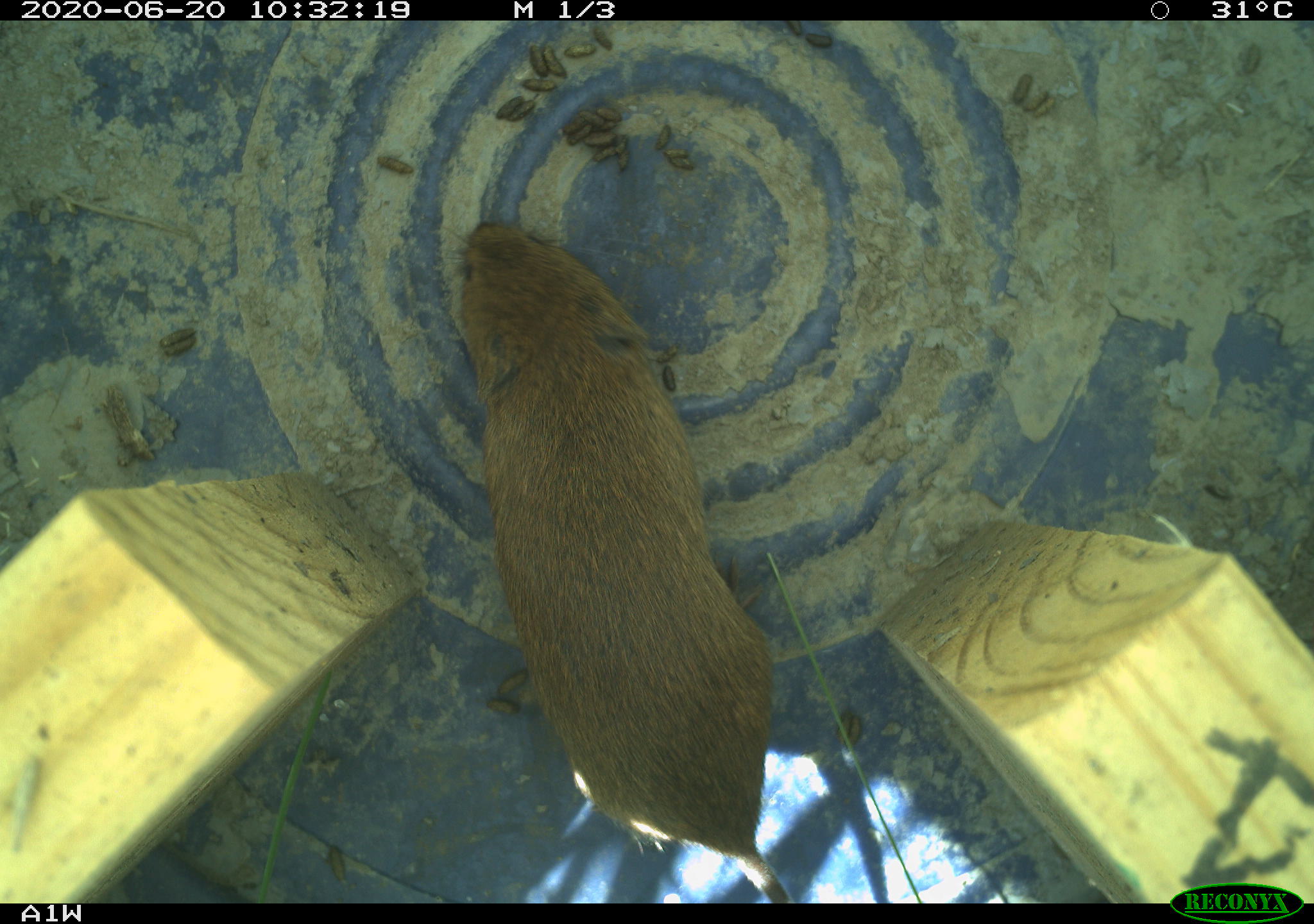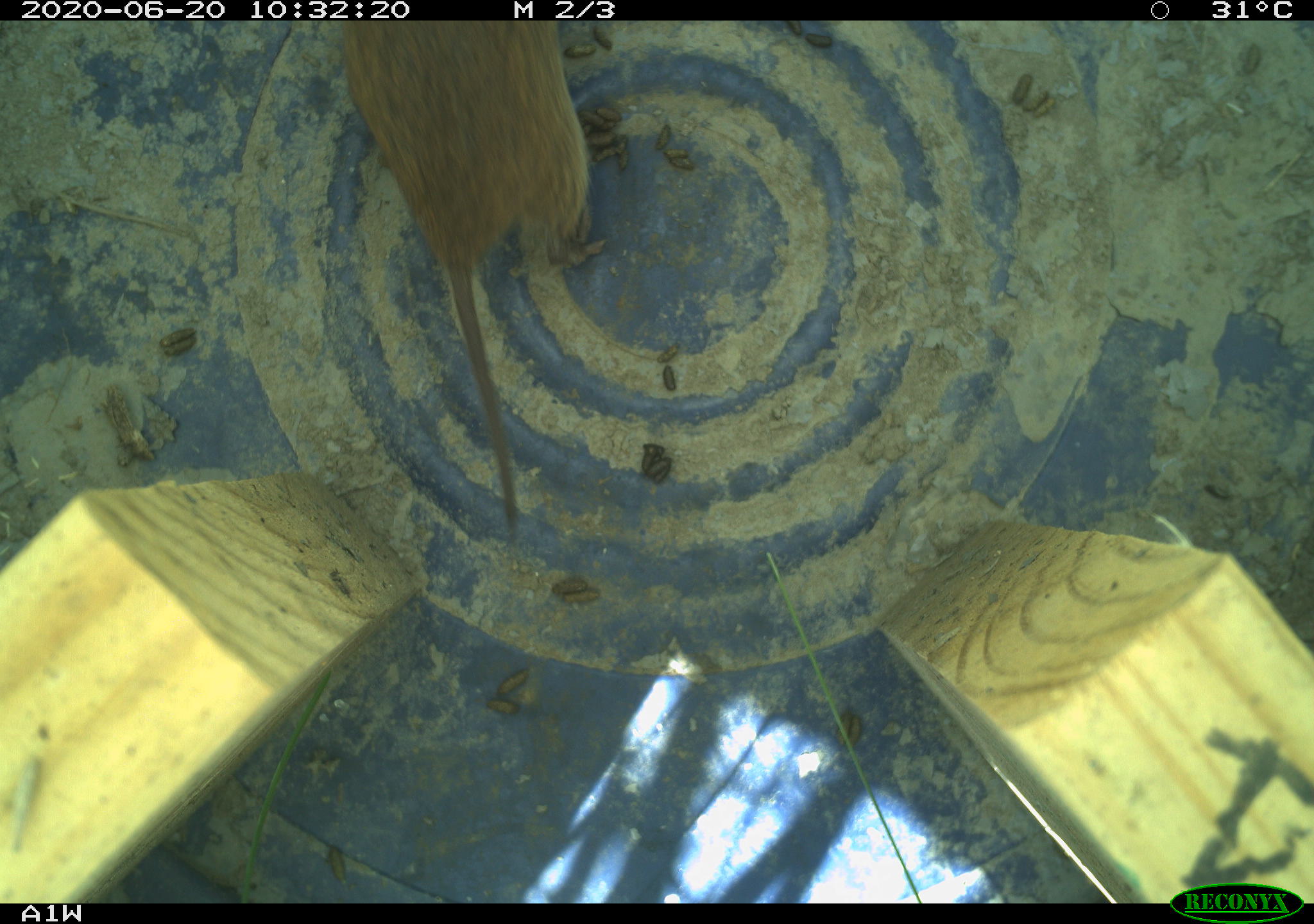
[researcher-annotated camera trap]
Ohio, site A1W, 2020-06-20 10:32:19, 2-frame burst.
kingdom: Animalia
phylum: Chordata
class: Mammalia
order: Rodentia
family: Cricetidae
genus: Microtus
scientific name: Microtus pennsylvanicus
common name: meadow vole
Meadow vole (Microtus pennsylvanicus).